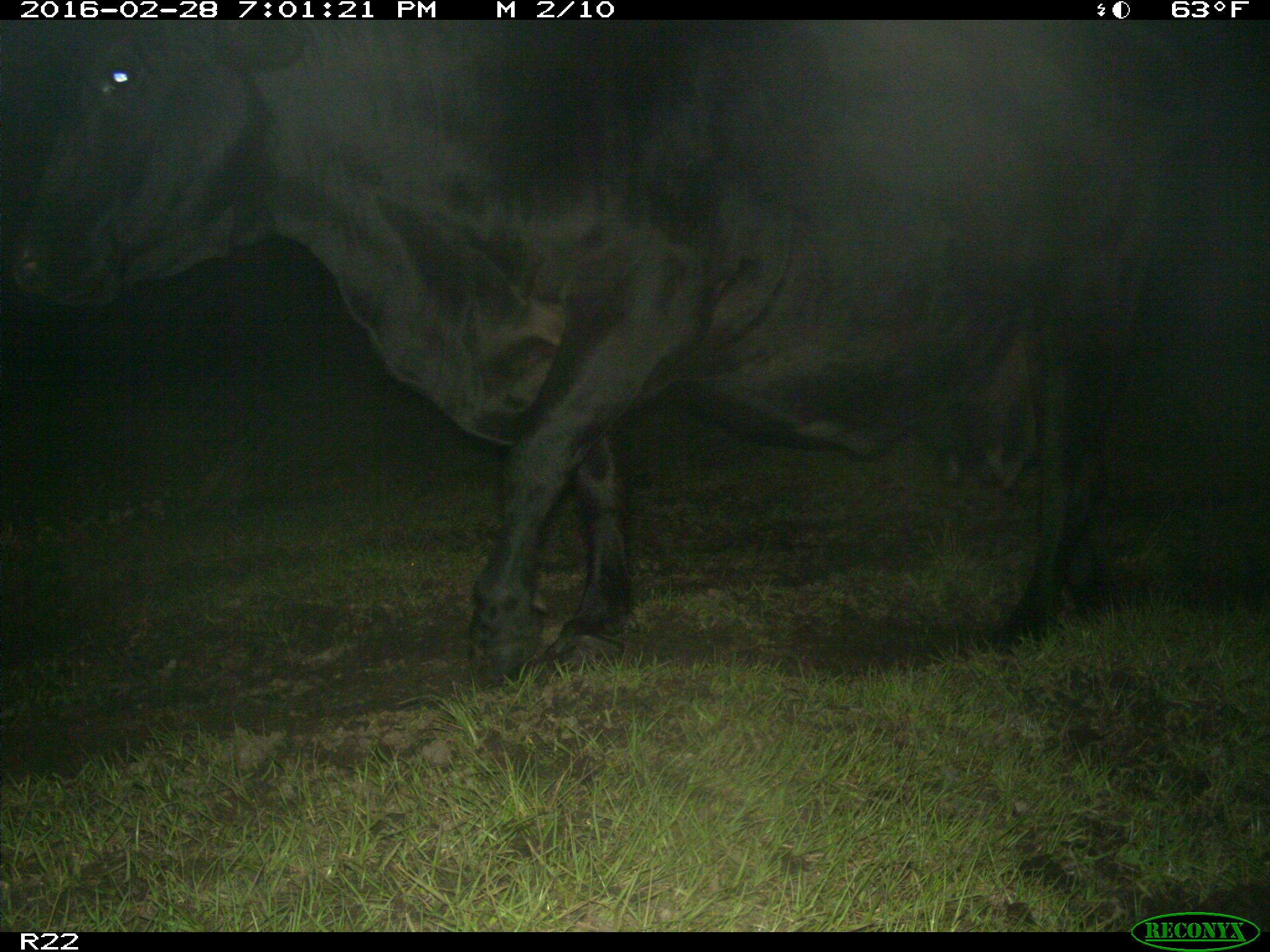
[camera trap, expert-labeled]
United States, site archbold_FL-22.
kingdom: Animalia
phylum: Chordata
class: Mammalia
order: Artiodactyla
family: Bovidae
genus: Bos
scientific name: Bos taurus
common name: domestic cow